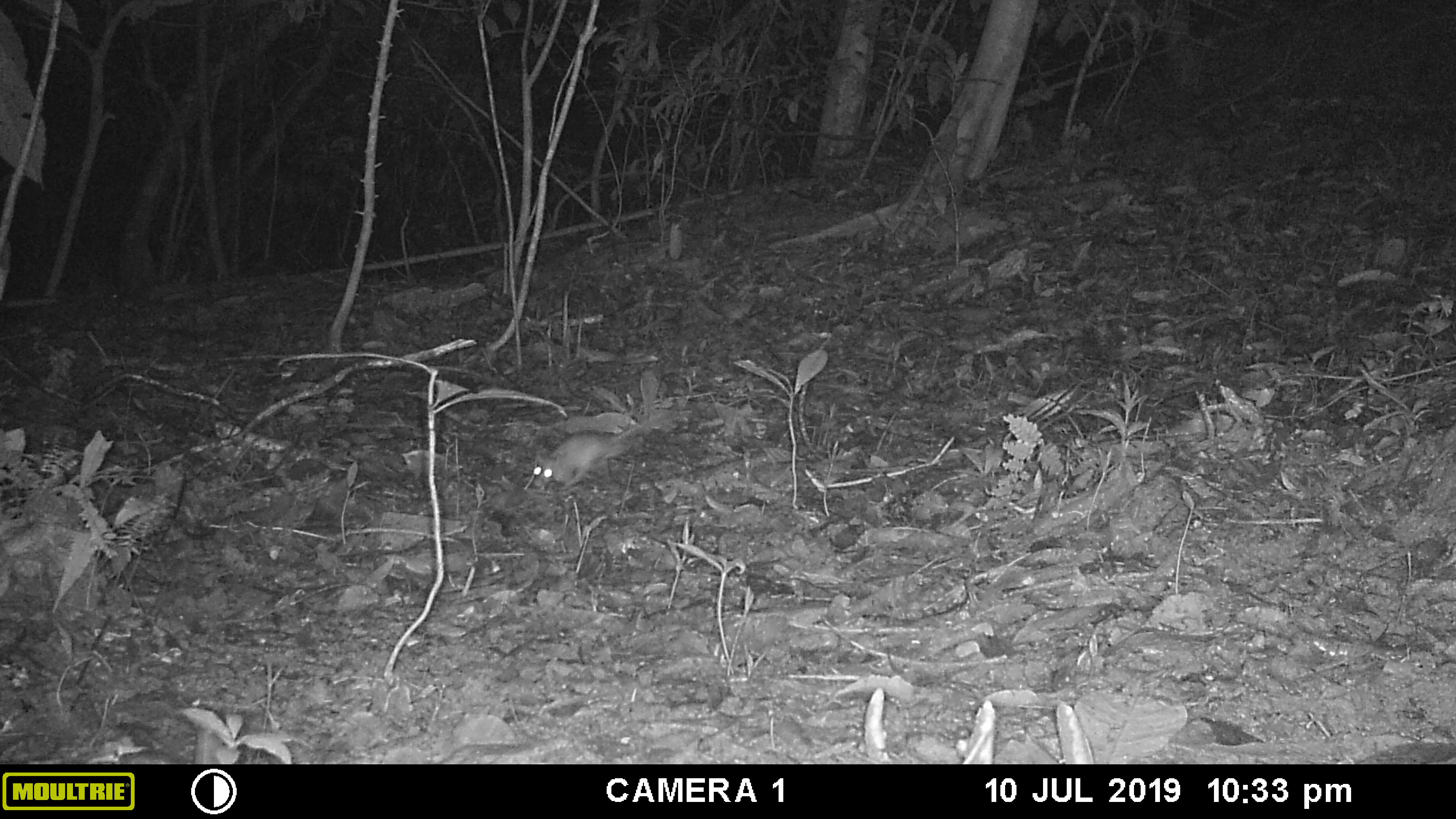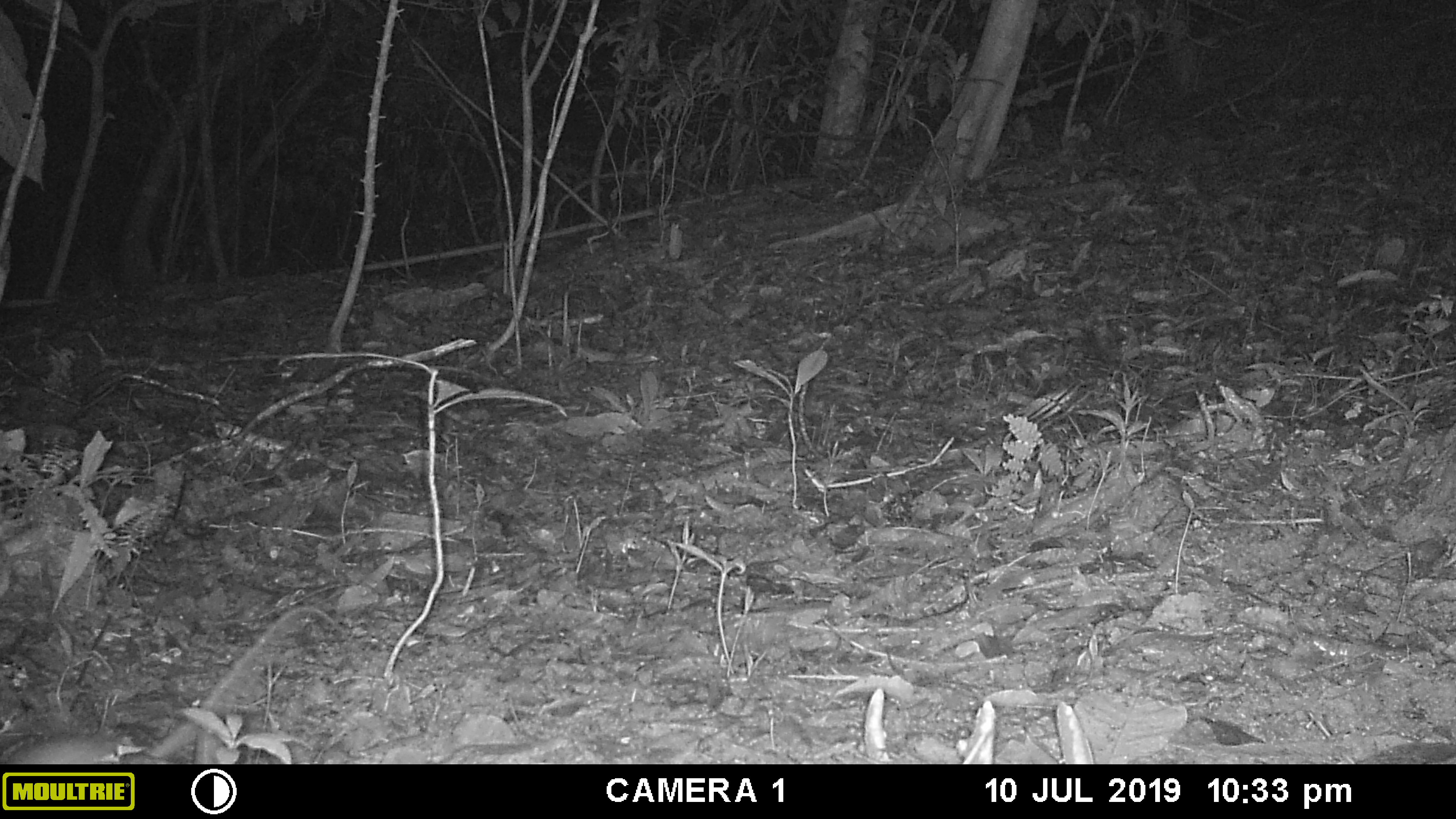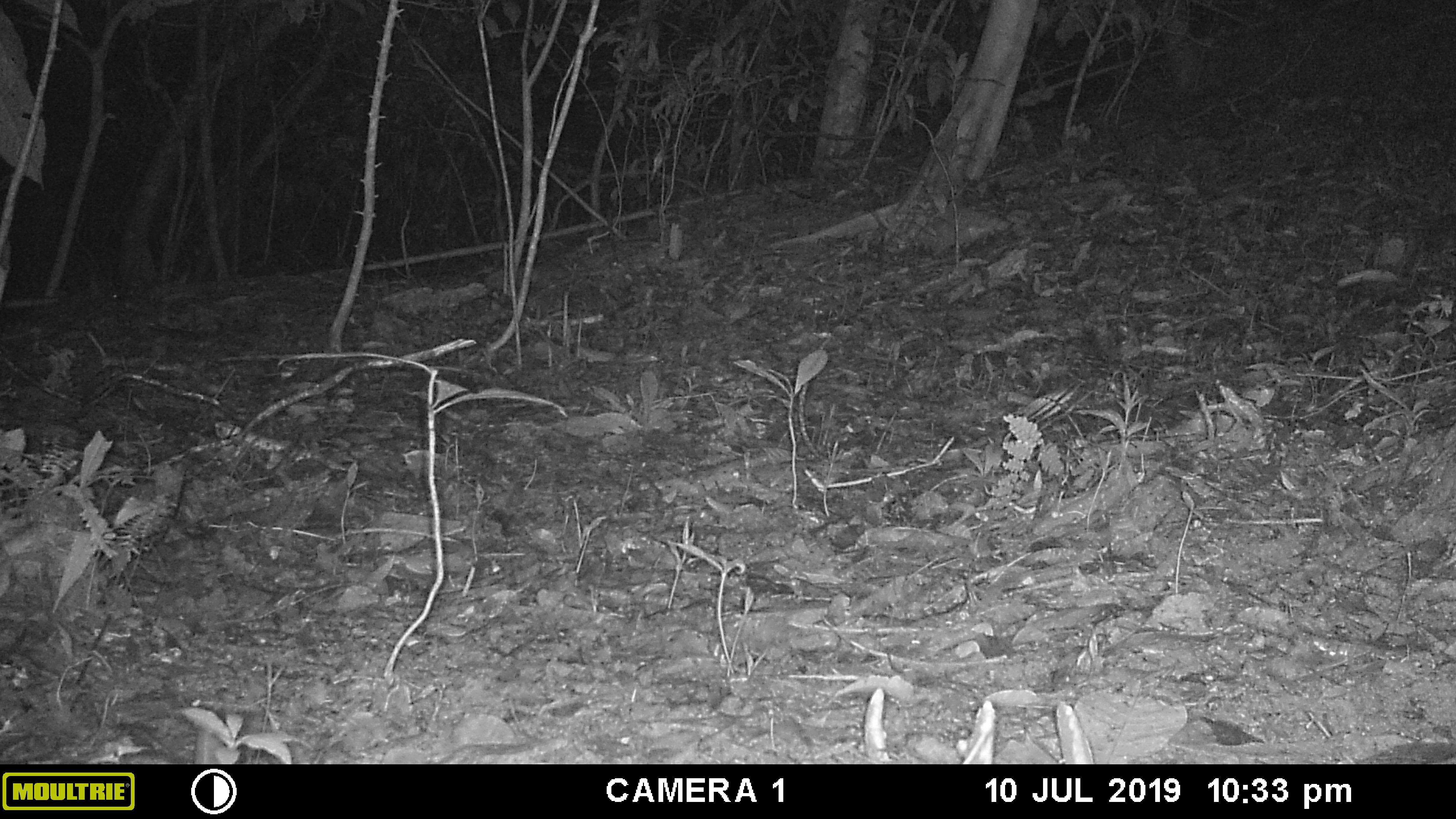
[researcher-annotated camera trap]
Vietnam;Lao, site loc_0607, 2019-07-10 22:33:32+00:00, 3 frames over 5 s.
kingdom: Animalia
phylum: Chordata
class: Mammalia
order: Rodentia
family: Muridae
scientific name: Muridae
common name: old-world mice and rats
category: unidentified murid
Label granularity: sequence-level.